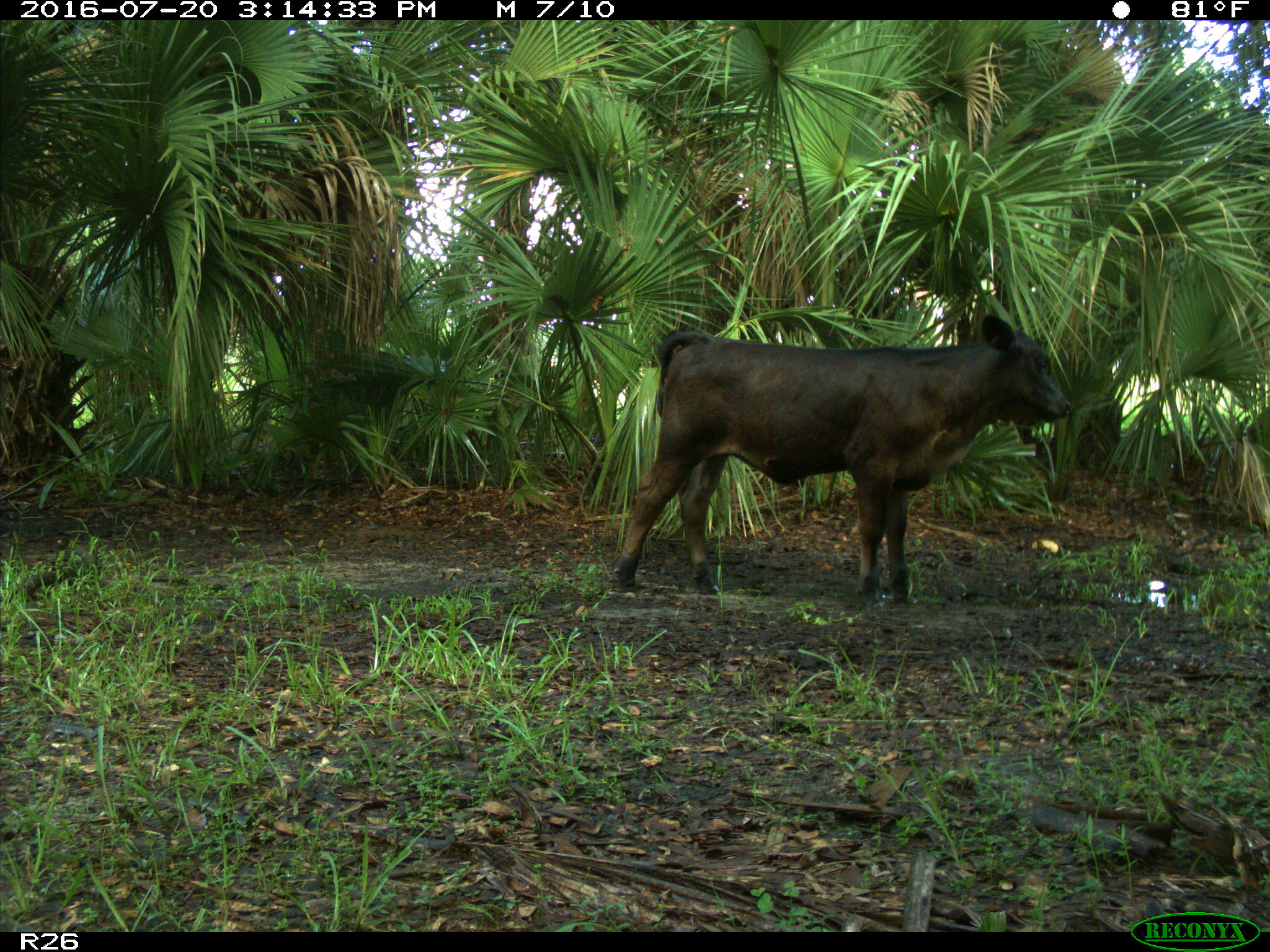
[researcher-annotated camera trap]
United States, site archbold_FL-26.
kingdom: Animalia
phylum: Chordata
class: Mammalia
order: Artiodactyla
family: Bovidae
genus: Bos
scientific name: Bos taurus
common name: domestic cow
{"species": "Bos taurus (domestic cow)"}